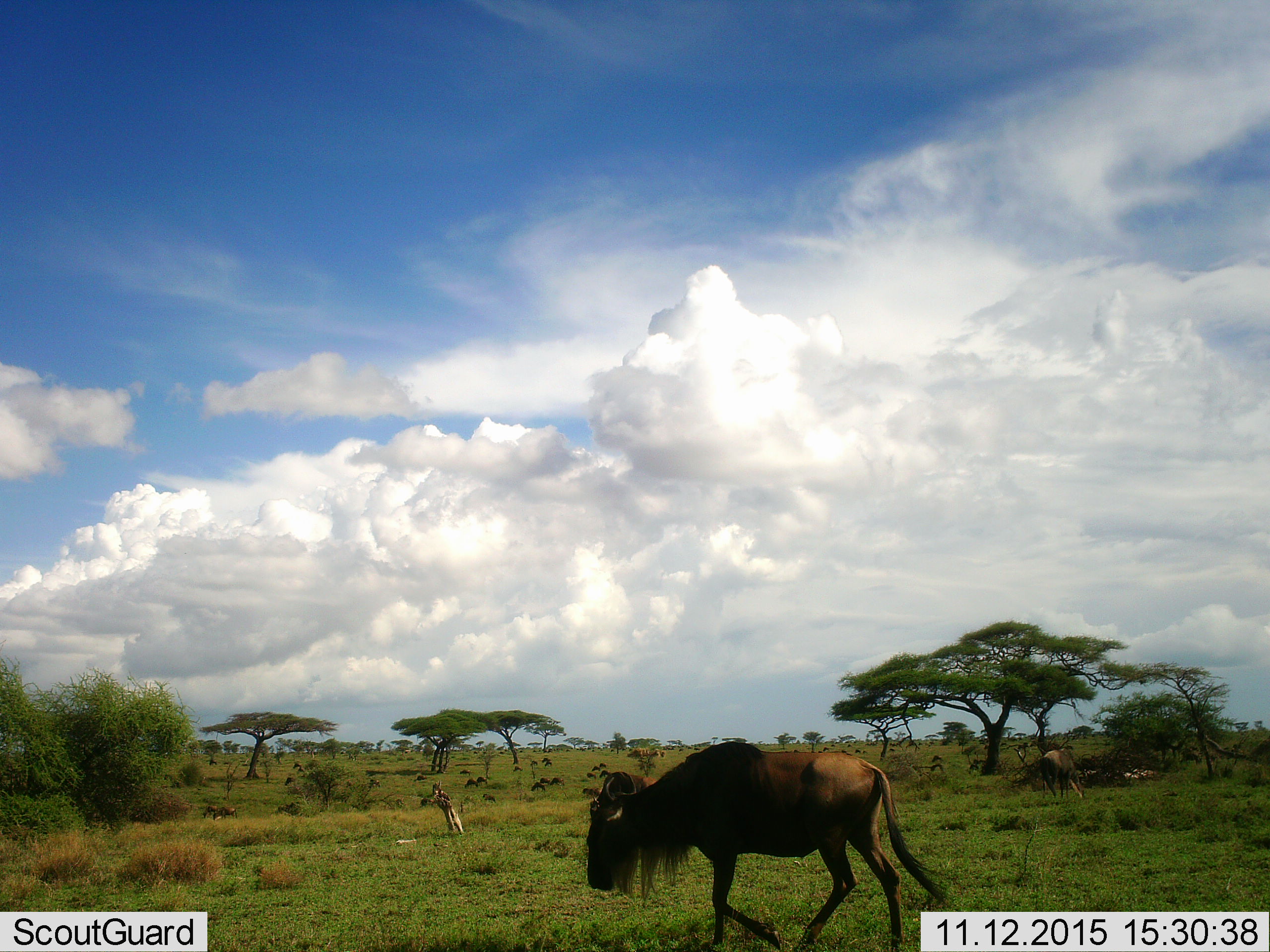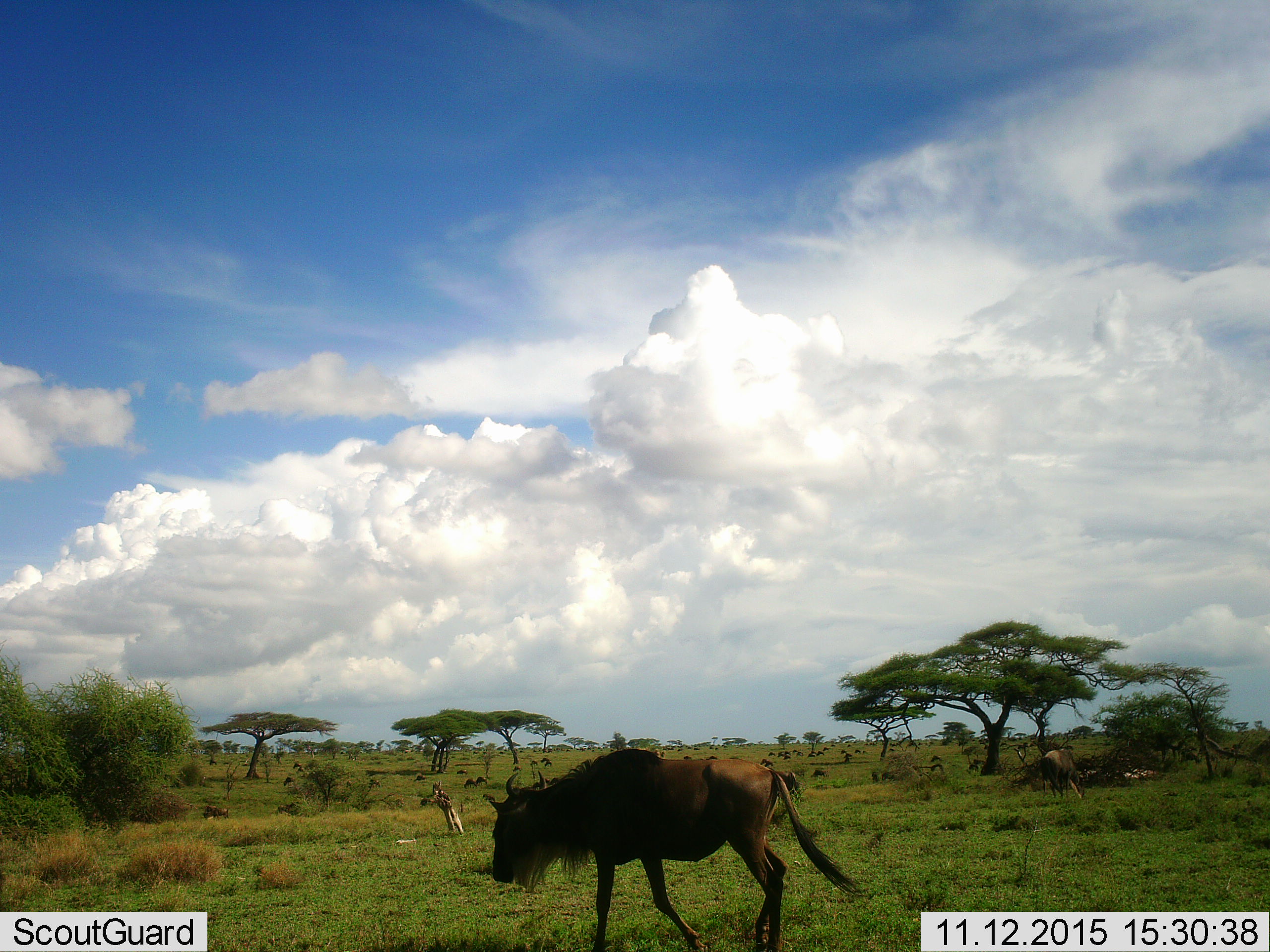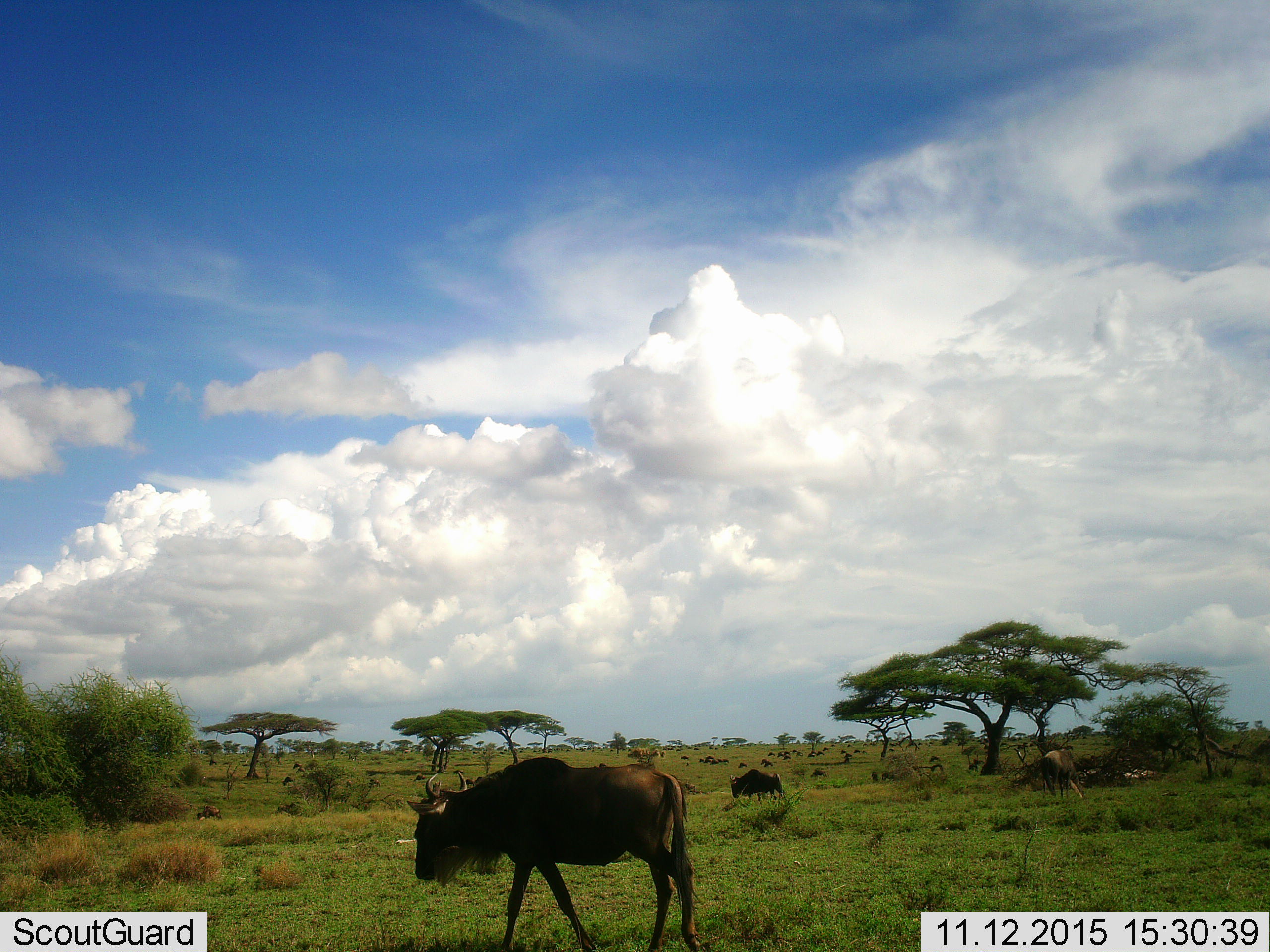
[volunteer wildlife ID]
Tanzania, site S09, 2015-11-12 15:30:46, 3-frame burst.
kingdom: Animalia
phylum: Chordata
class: Mammalia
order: Artiodactyla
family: Bovidae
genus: Connochaetes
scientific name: Connochaetes taurinus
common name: blue wildebeest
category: wildebeest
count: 11-50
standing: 43%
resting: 14%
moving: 100%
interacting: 0%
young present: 0%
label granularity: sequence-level